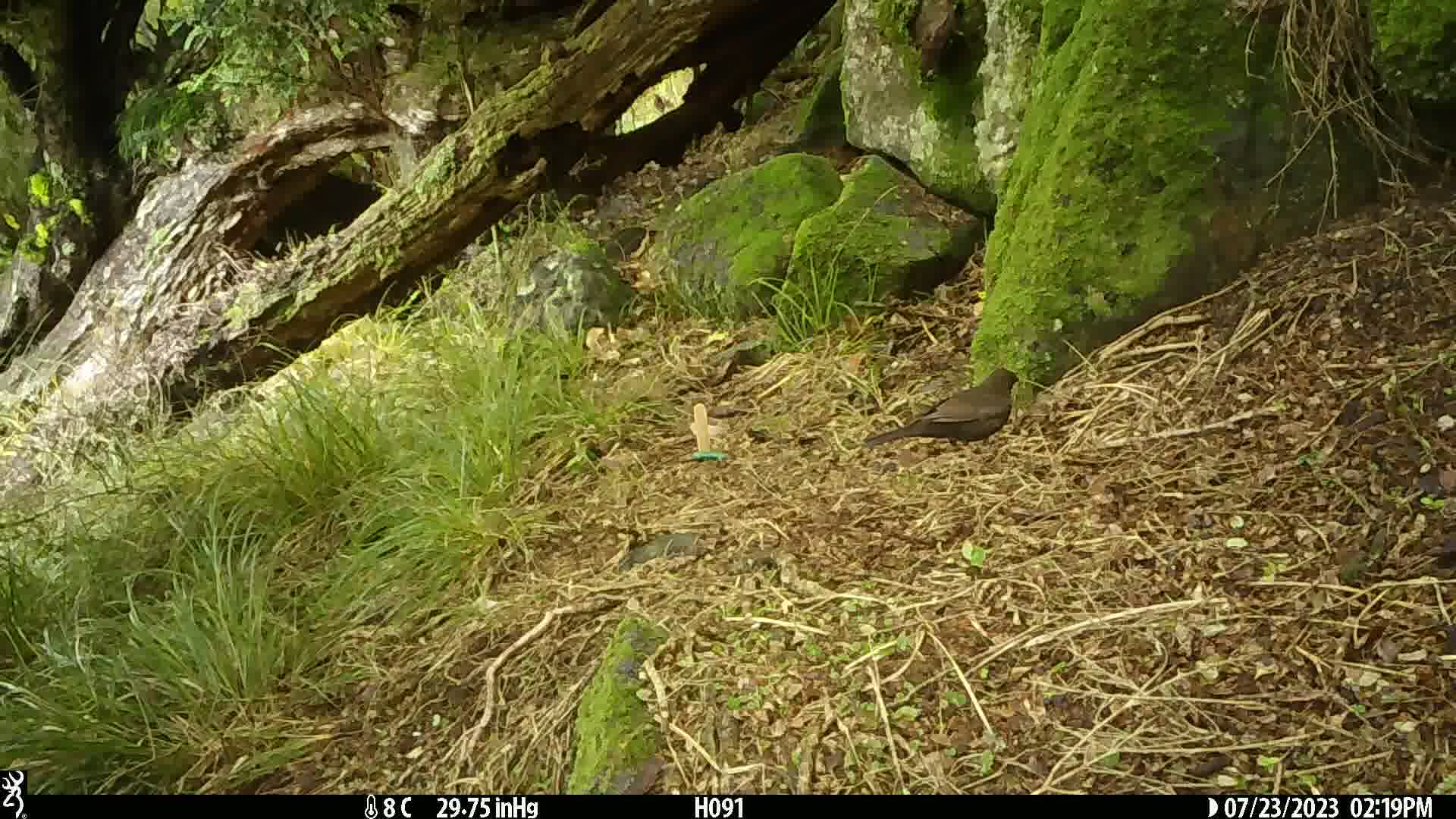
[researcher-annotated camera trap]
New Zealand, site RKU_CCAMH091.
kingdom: Animalia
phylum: Chordata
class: Aves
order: Passeriformes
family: Turdidae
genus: Turdus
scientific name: Turdus merula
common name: eurasian blackbird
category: blackbird